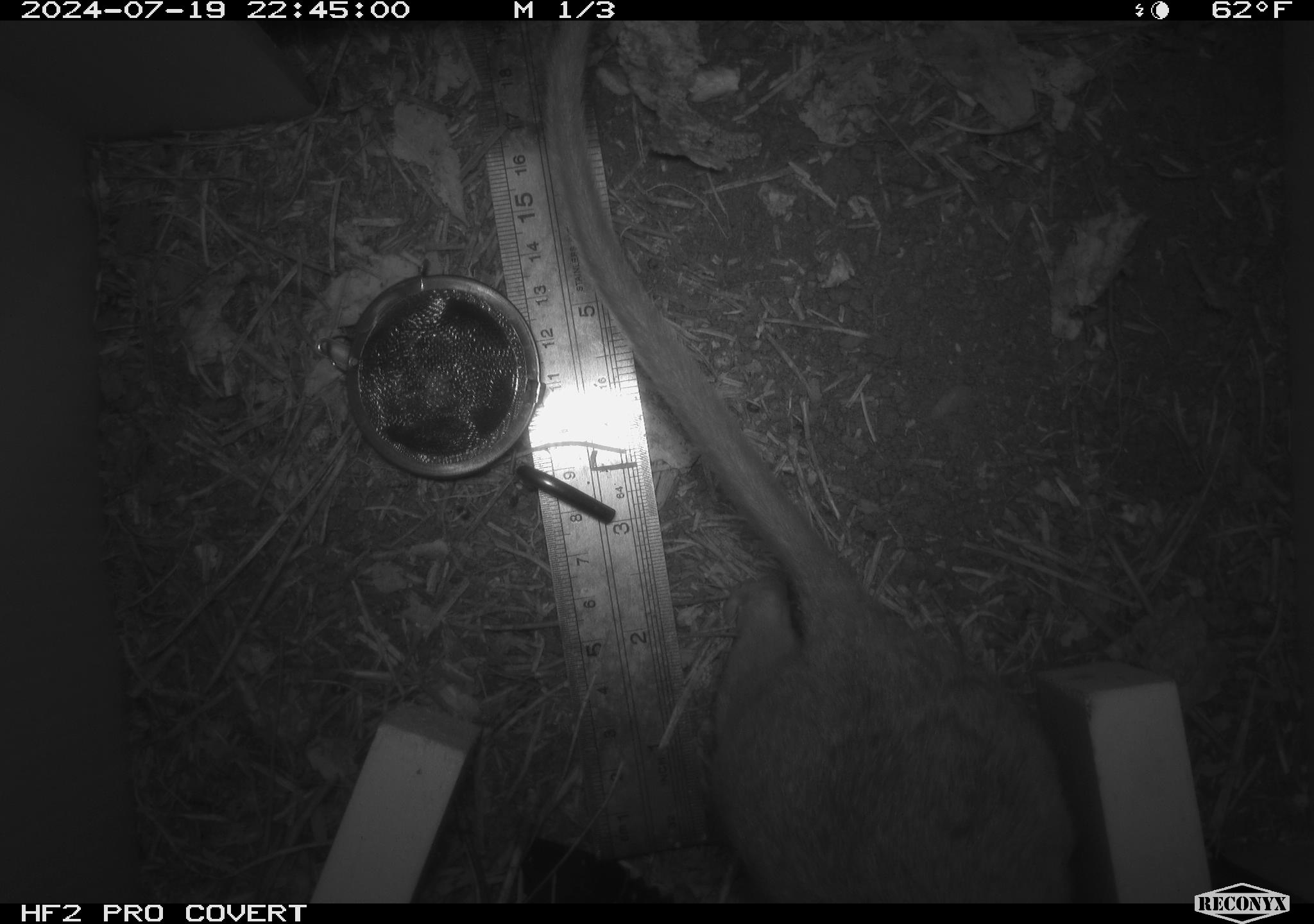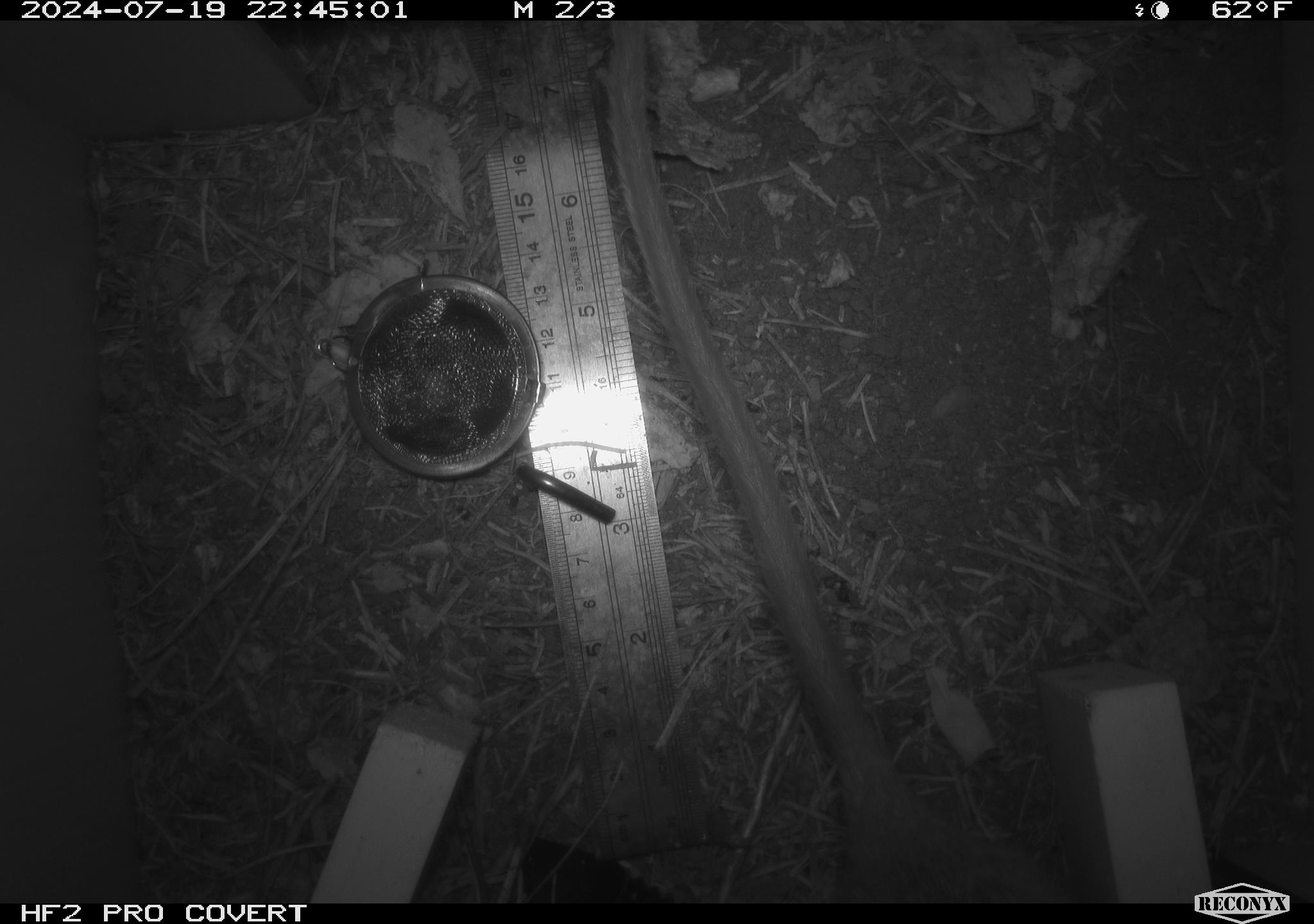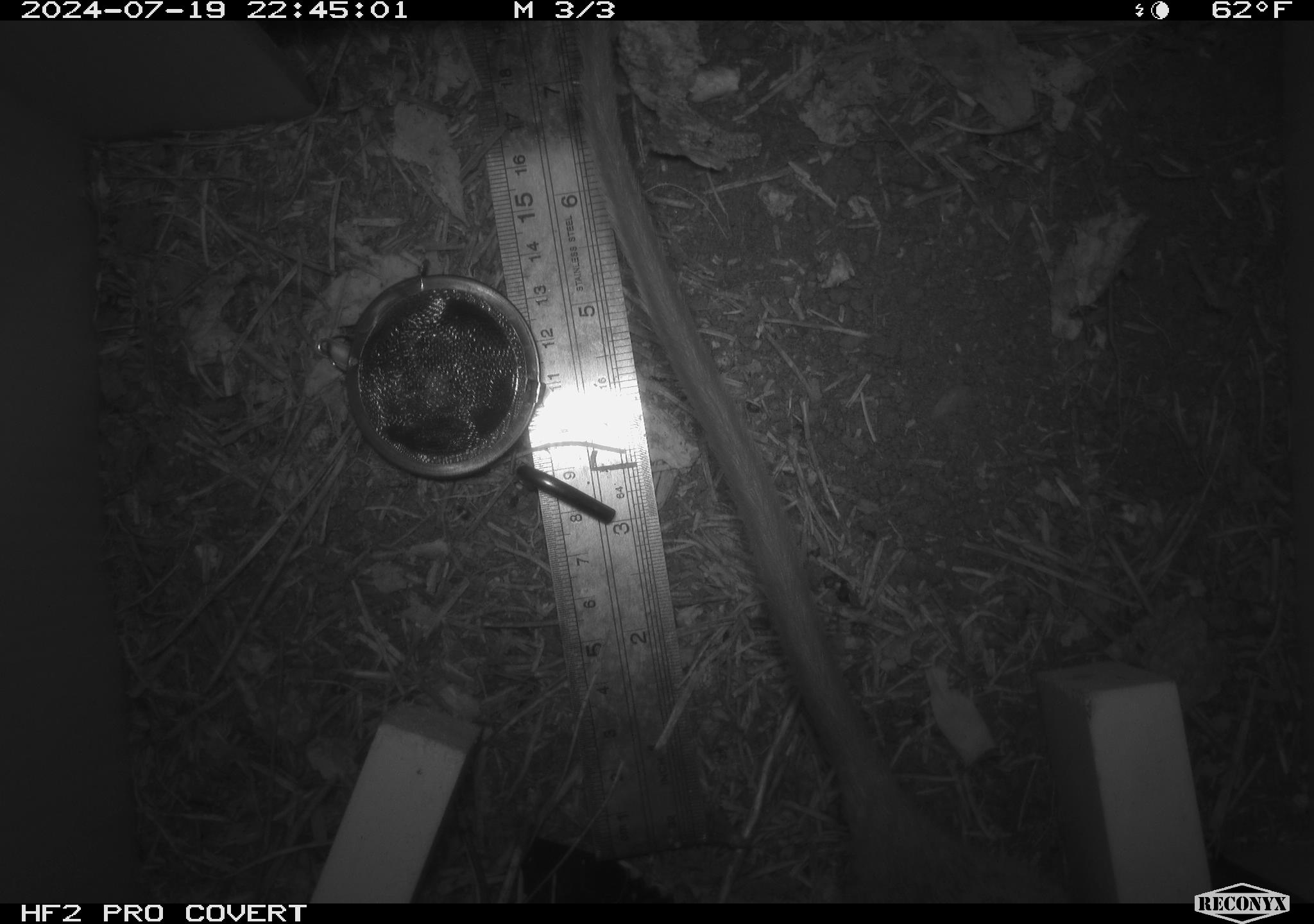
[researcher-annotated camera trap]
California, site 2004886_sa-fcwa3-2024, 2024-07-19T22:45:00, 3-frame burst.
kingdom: Animalia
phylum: Chordata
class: Mammalia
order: Rodentia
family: Cricetidae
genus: Neotoma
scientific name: Neotoma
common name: pack rat or woodrat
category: neotoma species